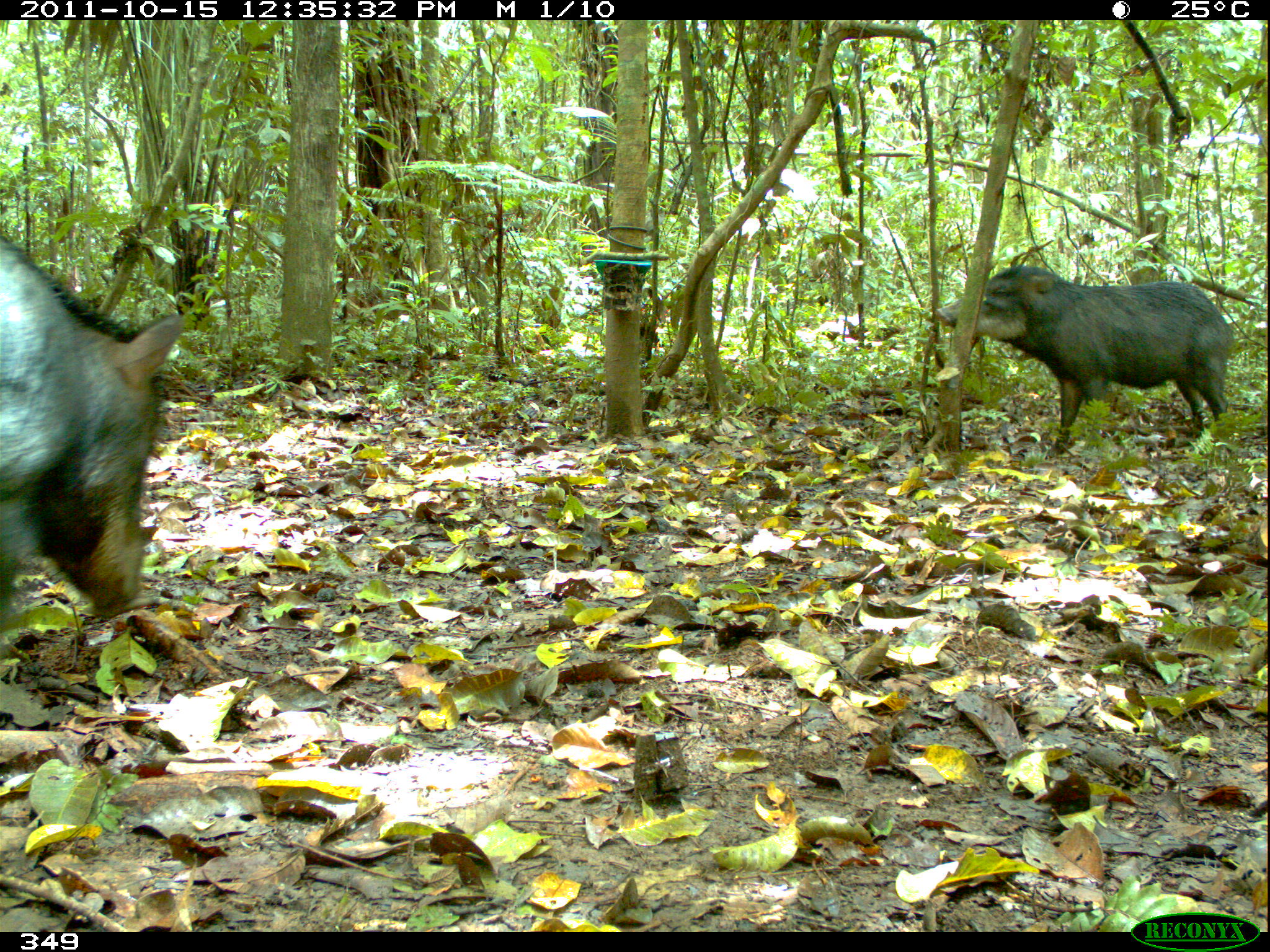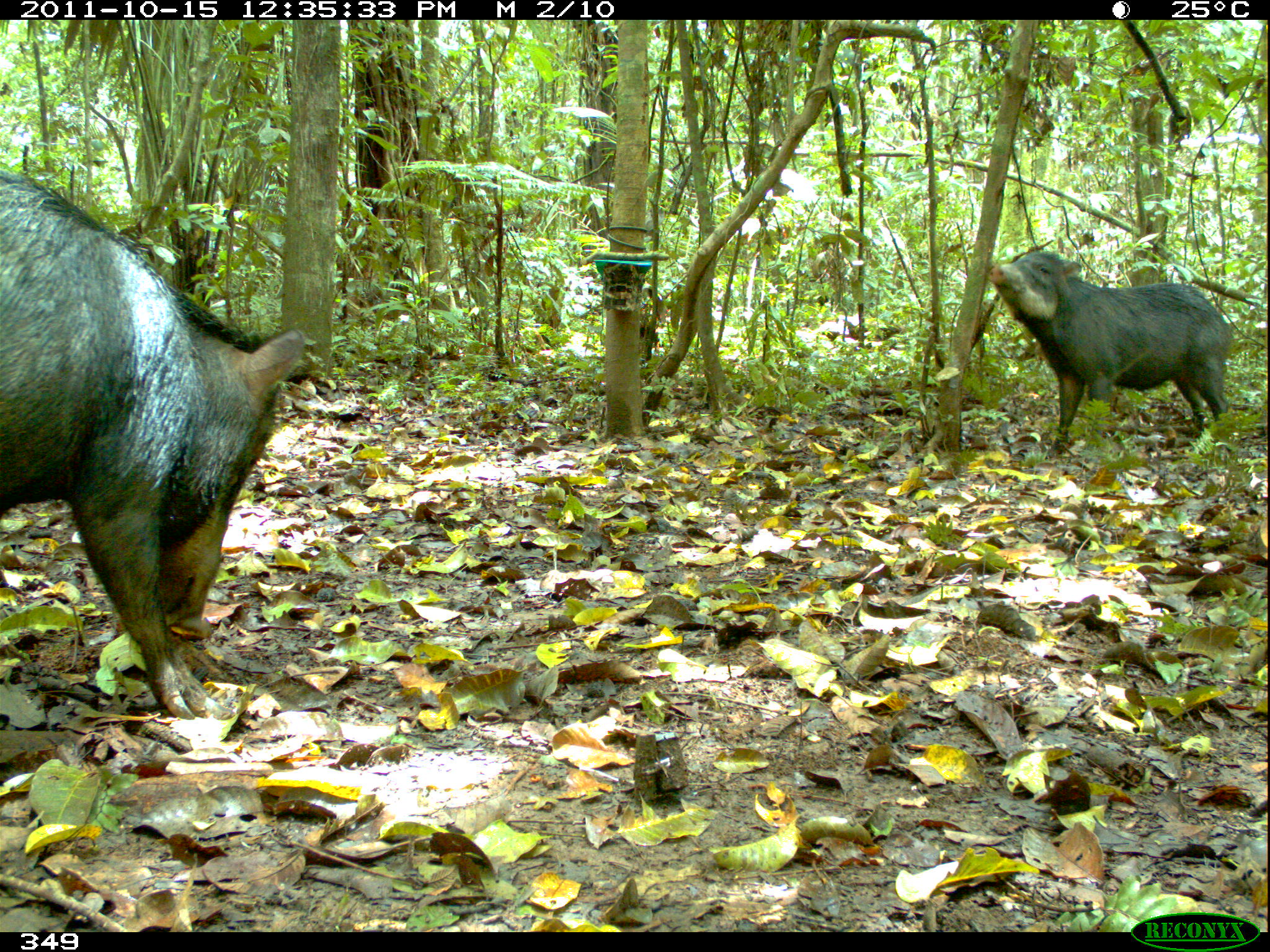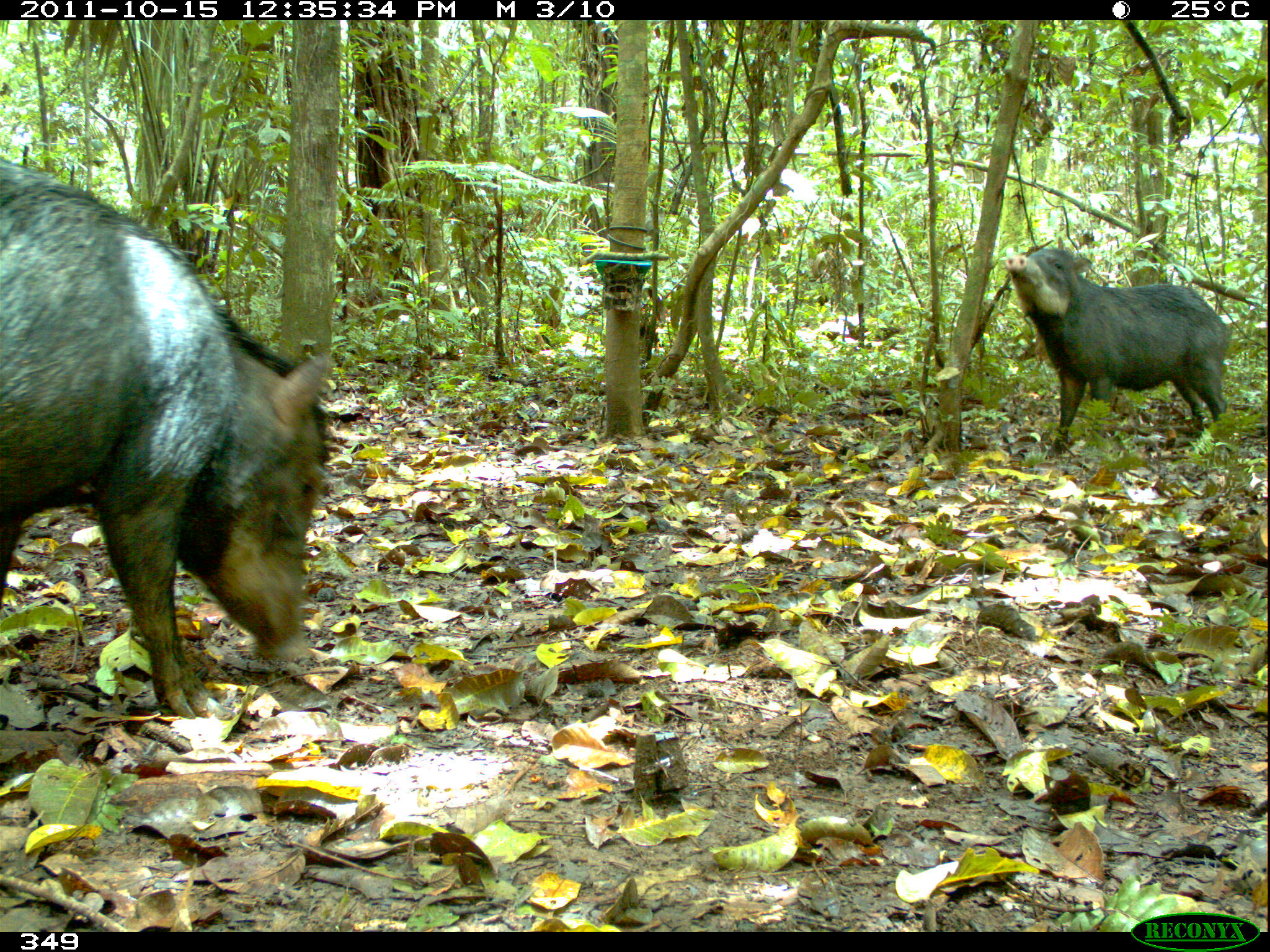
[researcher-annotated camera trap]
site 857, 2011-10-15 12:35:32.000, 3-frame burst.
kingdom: Animalia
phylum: Chordata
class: Mammalia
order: Artiodactyla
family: Tayassuidae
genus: Tayassu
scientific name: Tayassu pecari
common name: white-lipped peccary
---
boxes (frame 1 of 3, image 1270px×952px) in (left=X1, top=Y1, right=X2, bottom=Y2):
tayassu pecari: (left=0, top=204, right=196, bottom=620); (left=933, top=262, right=1234, bottom=455)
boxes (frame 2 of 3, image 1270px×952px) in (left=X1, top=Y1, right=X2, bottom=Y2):
tayassu pecari: (left=0, top=168, right=307, bottom=718); (left=987, top=250, right=1233, bottom=460)